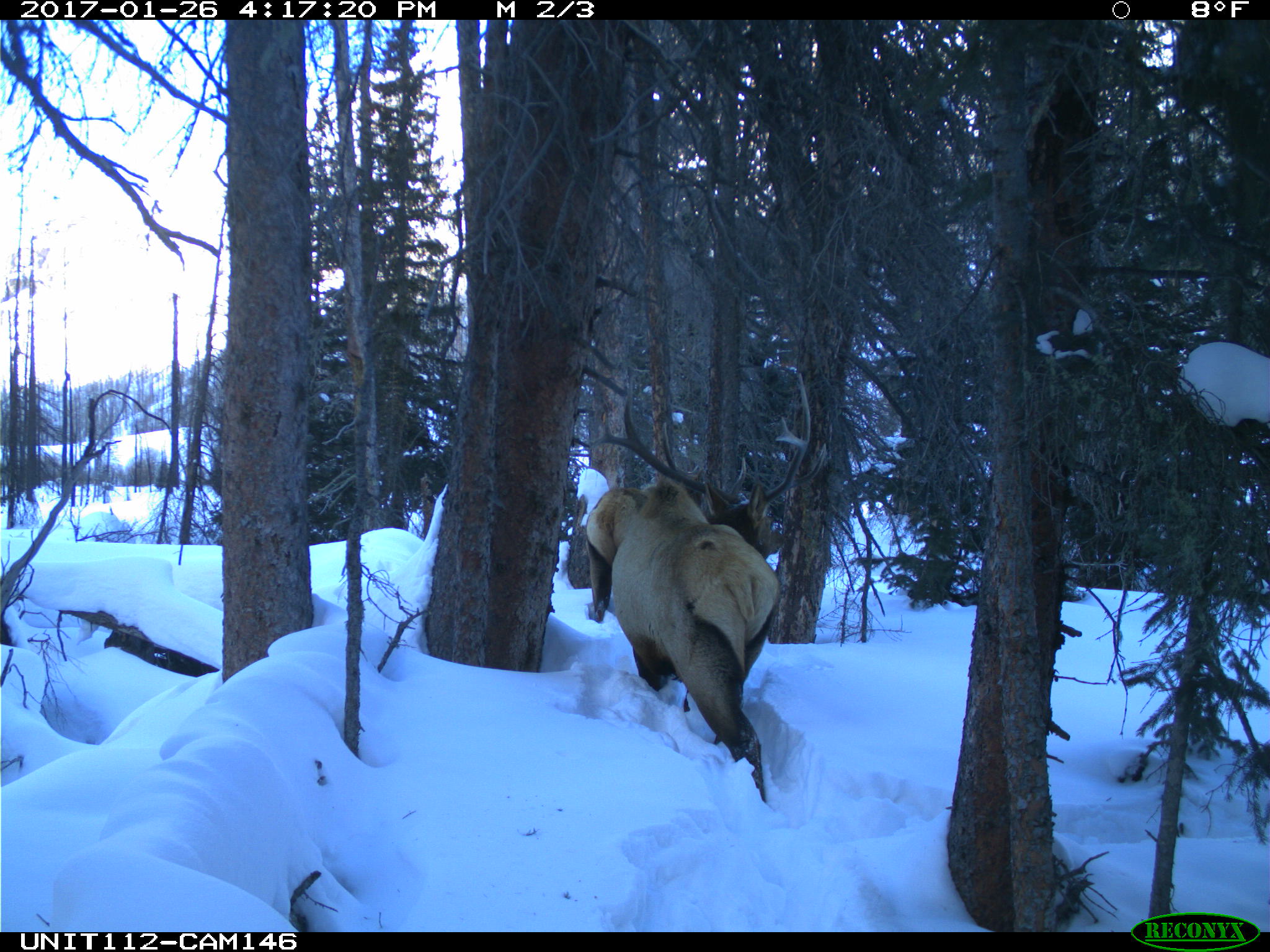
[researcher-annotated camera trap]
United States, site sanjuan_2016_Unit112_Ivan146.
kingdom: Animalia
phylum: Chordata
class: Mammalia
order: Artiodactyla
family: Cervidae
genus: Cervus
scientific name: Cervus elaphus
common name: red deer